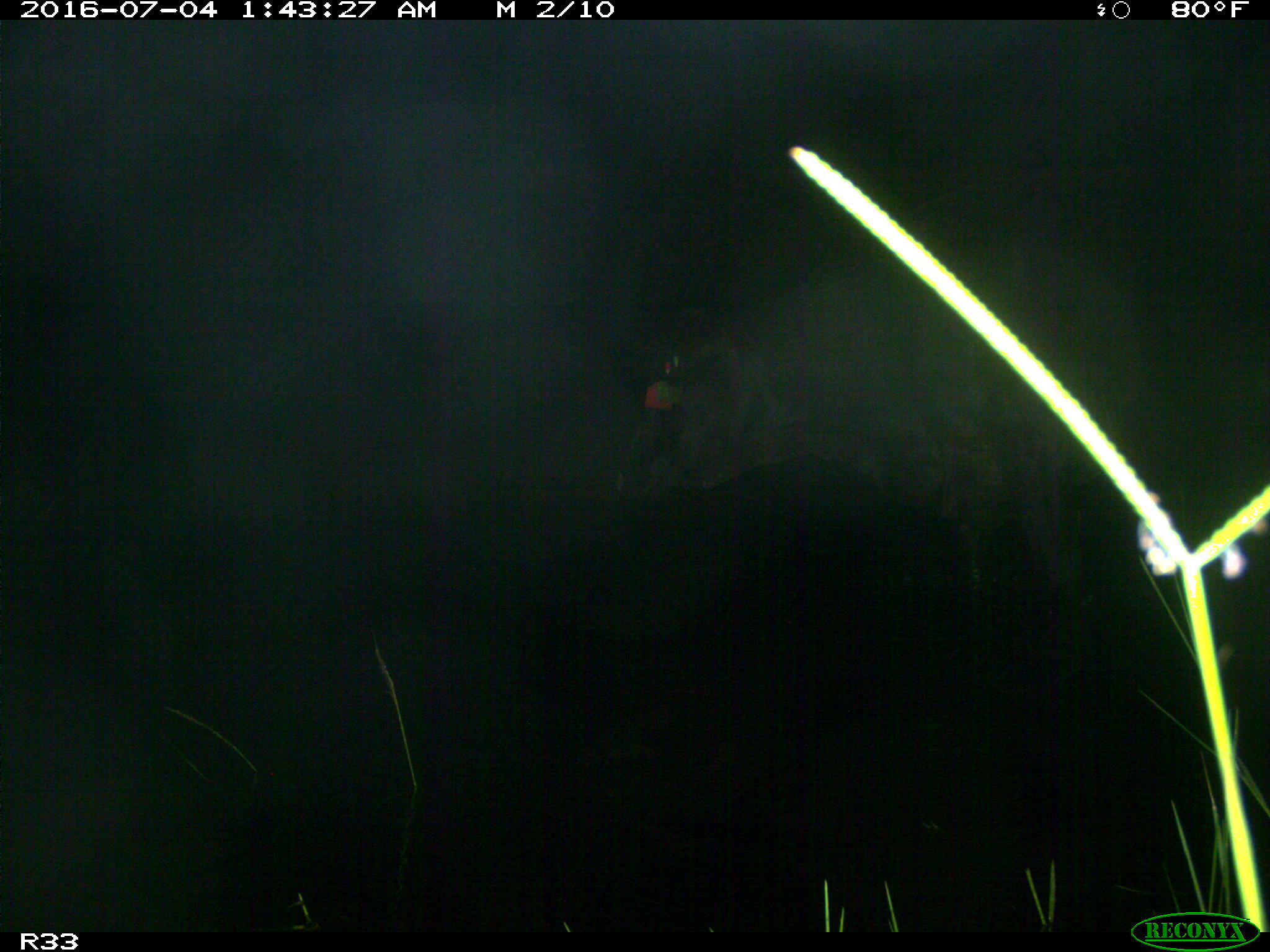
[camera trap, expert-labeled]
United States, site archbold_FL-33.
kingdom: Animalia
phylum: Chordata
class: Mammalia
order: Artiodactyla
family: Bovidae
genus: Bos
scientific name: Bos taurus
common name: domestic cow